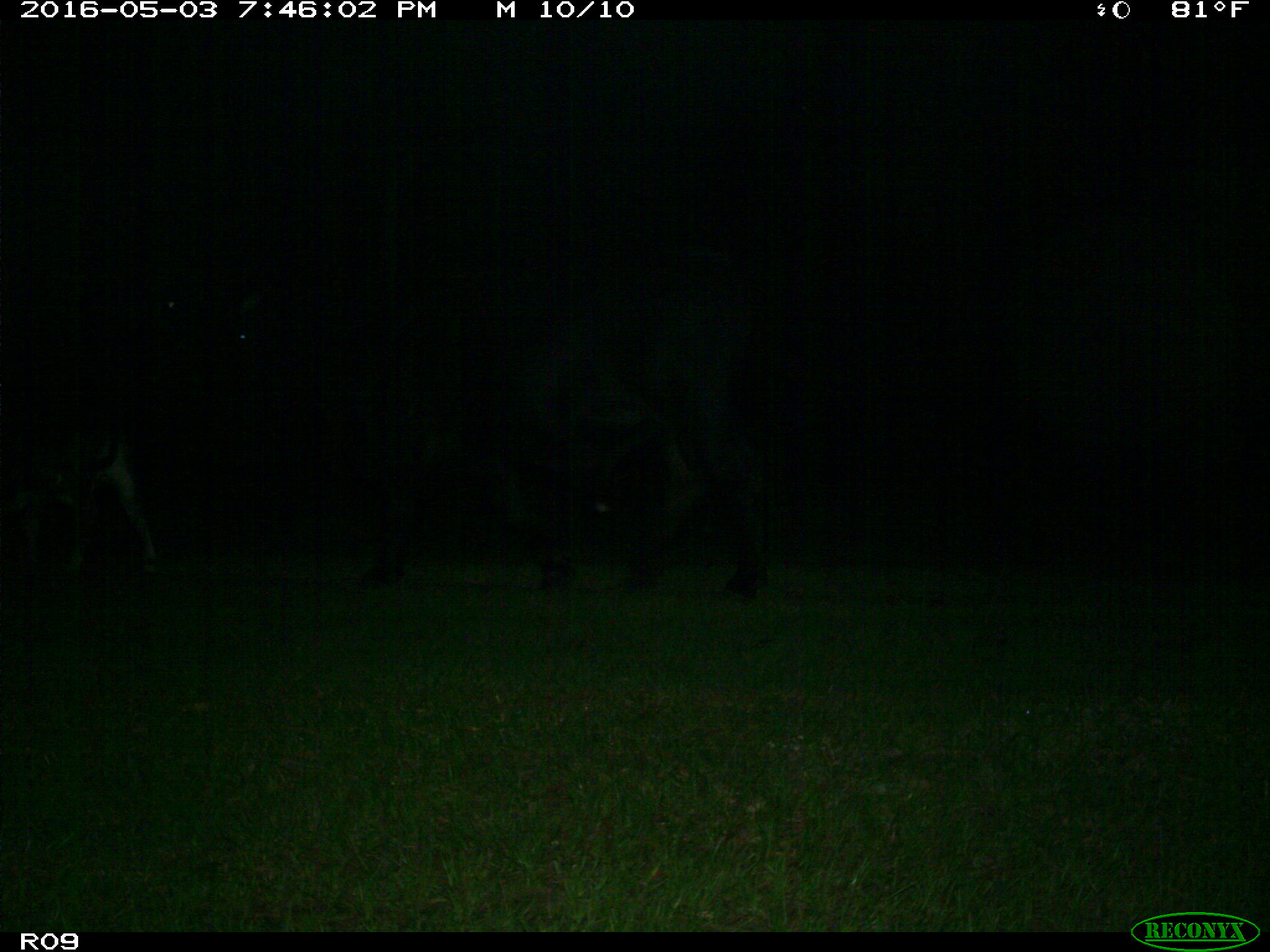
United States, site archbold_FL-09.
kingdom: Animalia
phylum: Chordata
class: Mammalia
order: Artiodactyla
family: Bovidae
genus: Bos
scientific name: Bos taurus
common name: domestic cow